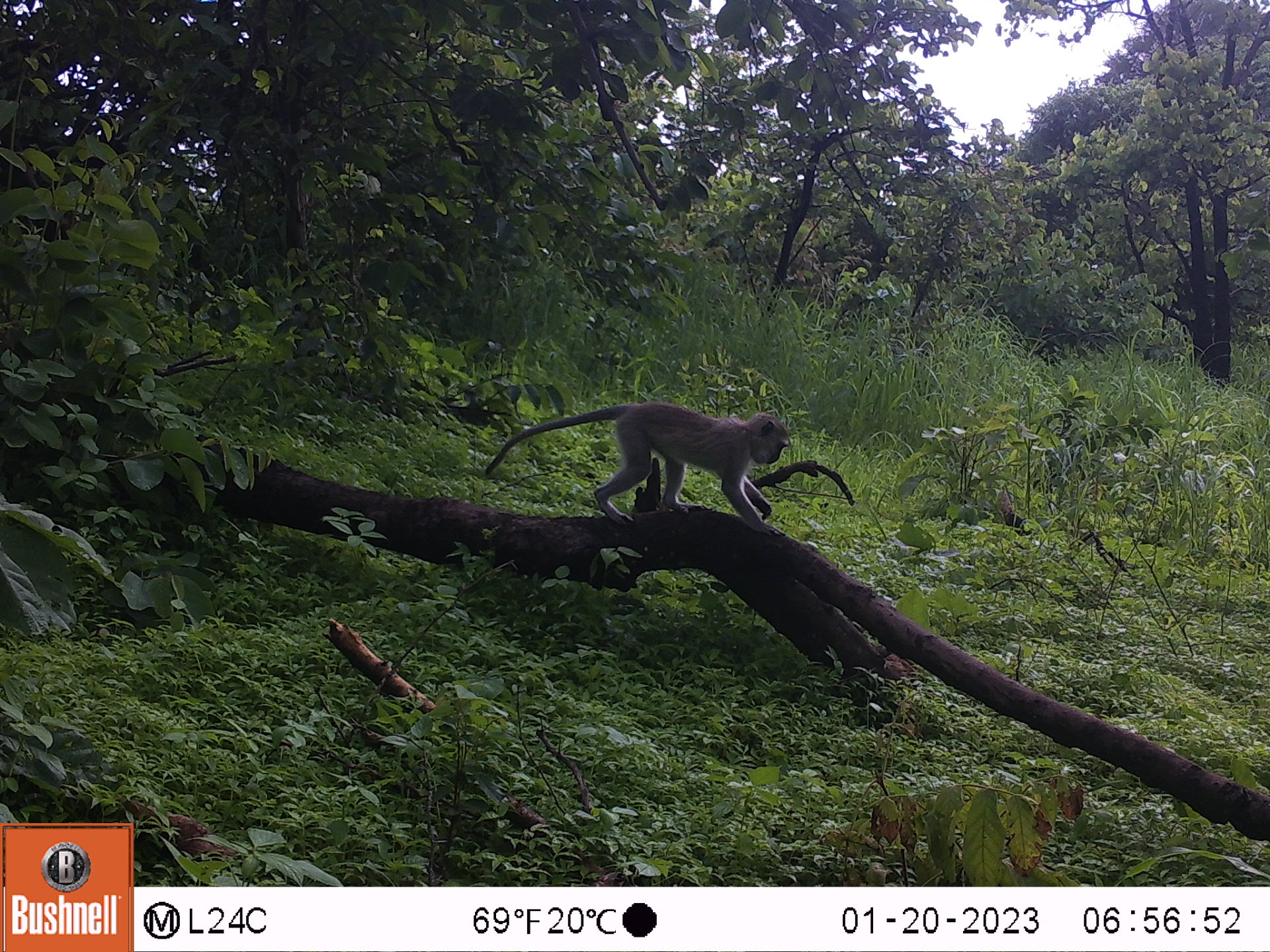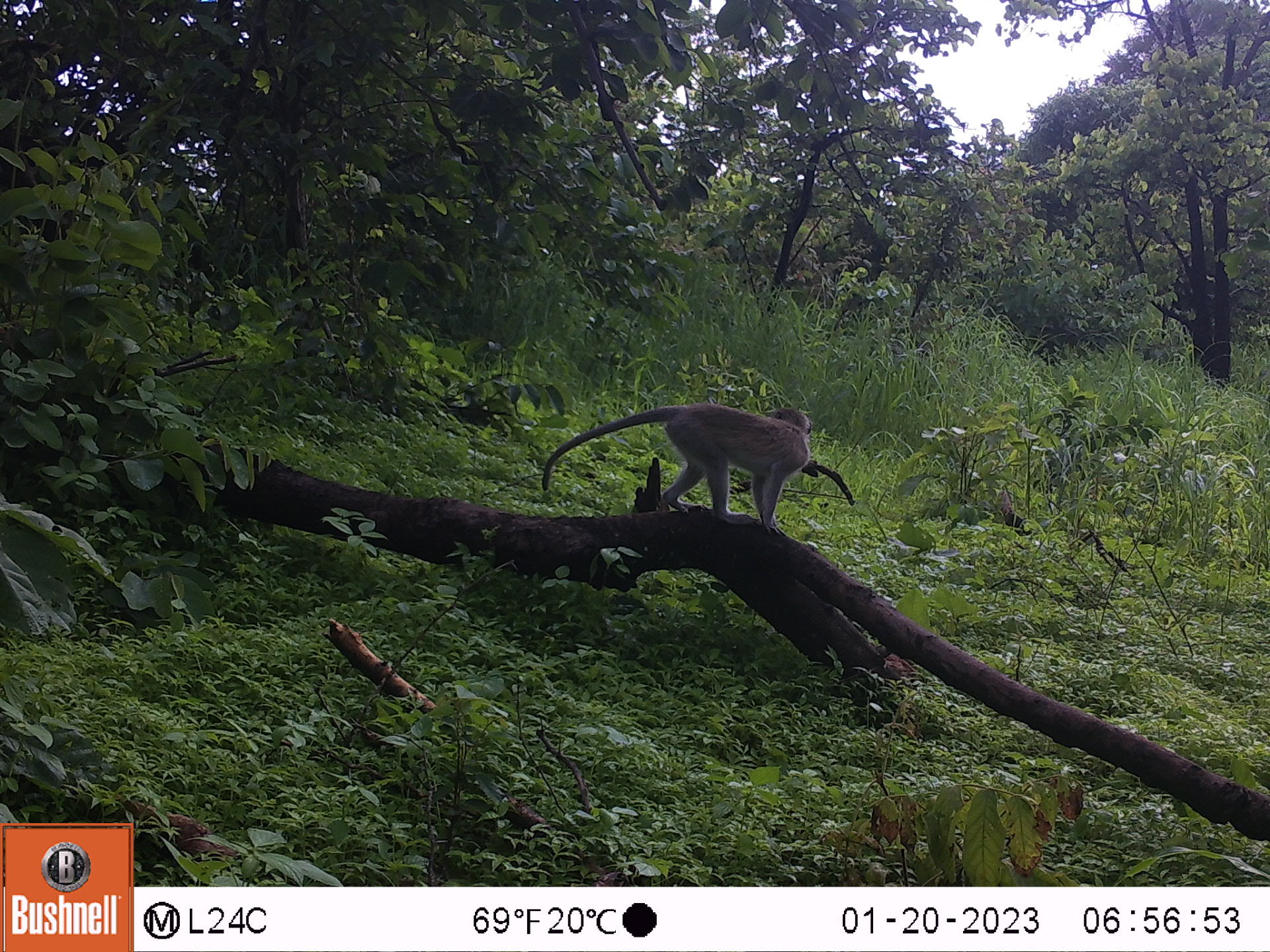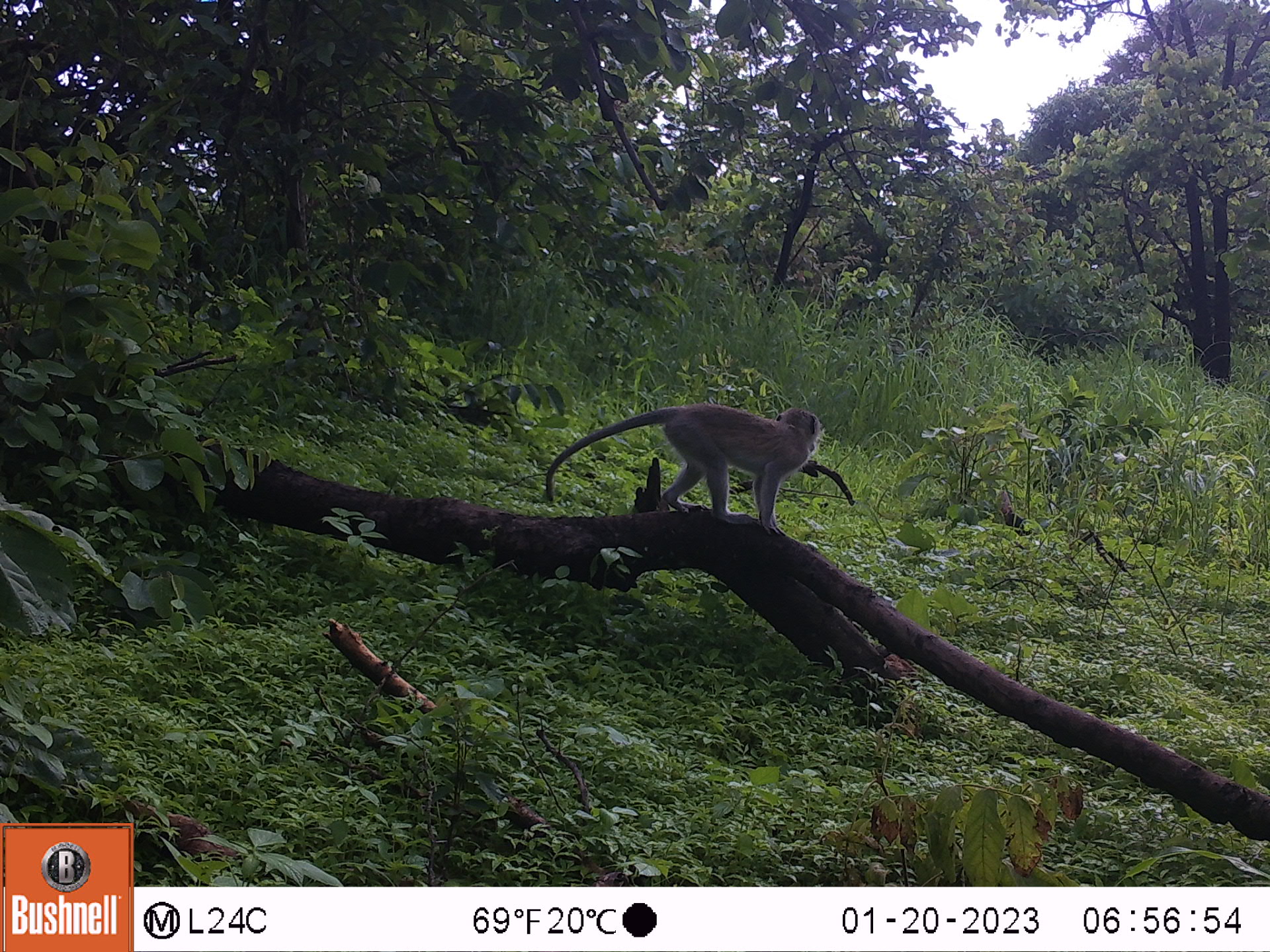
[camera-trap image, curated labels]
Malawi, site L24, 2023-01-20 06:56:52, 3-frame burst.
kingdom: Animalia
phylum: Chordata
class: Mammalia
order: Primates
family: Cercopithecidae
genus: Chlorocebus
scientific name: Chlorocebus pygerythrus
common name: vervet monkey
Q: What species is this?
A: Vervet monkey (Chlorocebus pygerythrus).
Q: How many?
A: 1.